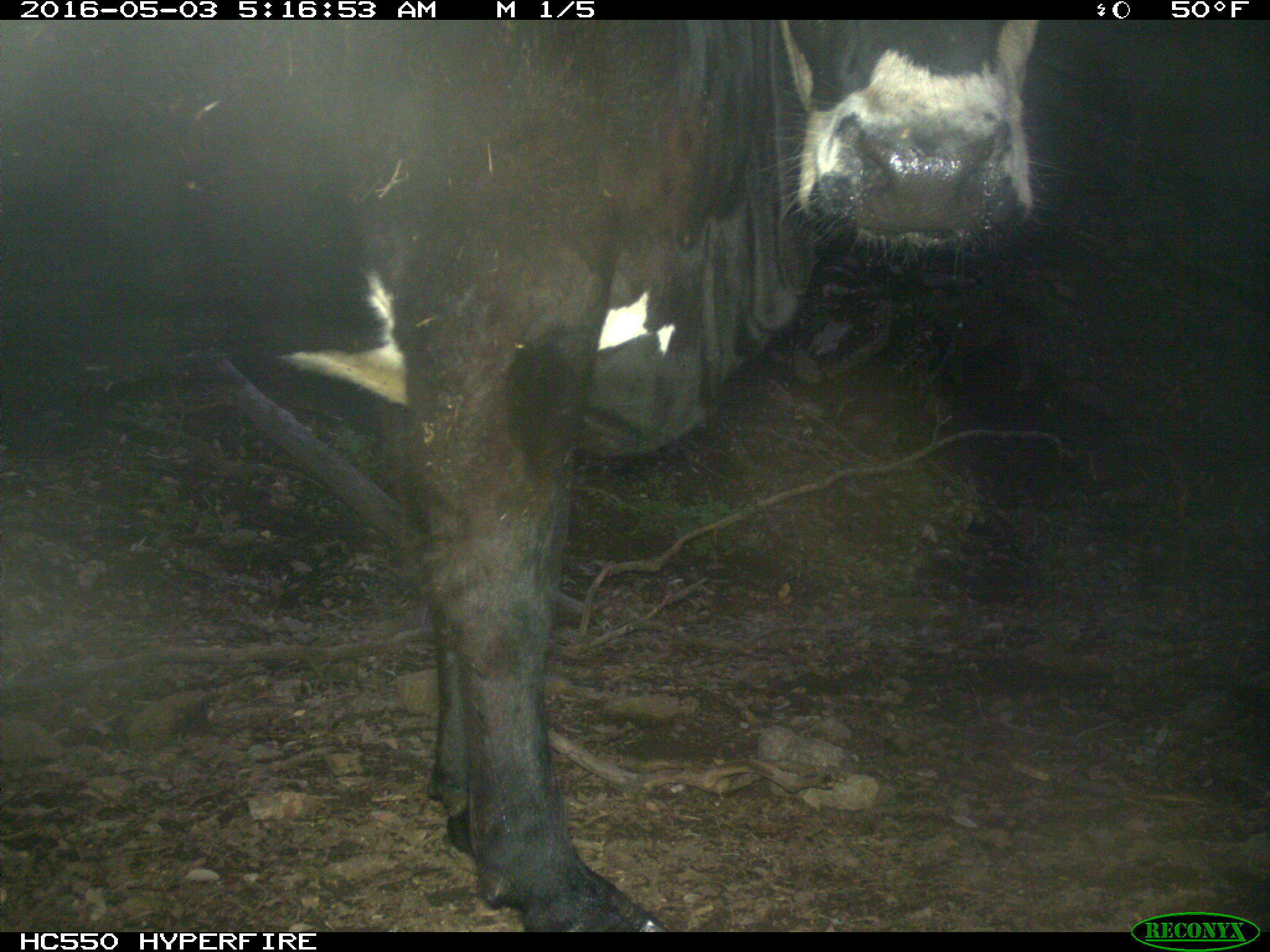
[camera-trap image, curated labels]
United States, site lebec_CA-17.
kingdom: Animalia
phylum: Chordata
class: Mammalia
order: Artiodactyla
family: Bovidae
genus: Bos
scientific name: Bos taurus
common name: domestic cow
Bos taurus (domestic cow).